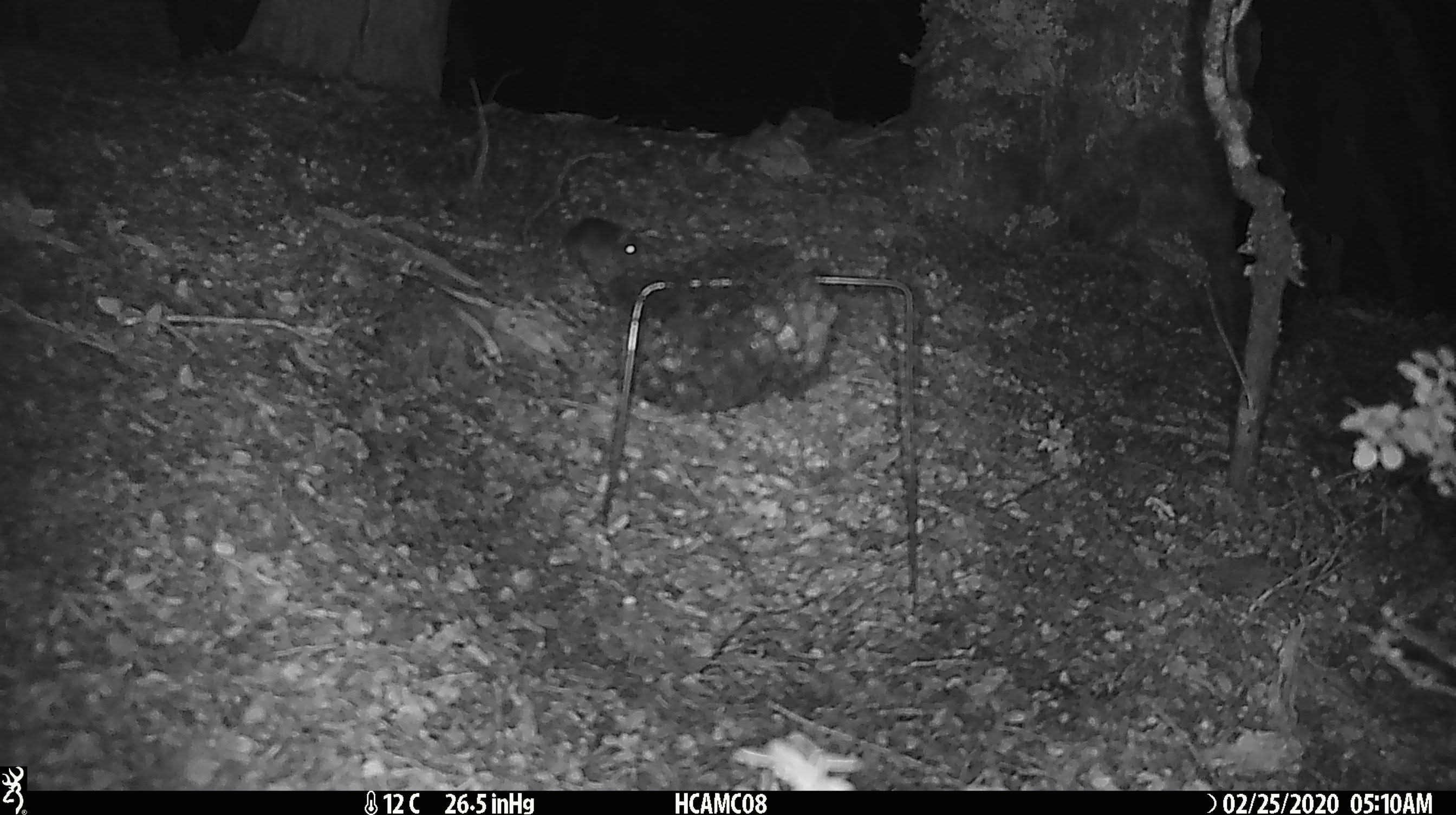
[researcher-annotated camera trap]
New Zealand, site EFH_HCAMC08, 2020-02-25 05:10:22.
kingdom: Animalia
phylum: Chordata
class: Mammalia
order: Rodentia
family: Muridae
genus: Mus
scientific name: Mus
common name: mouse